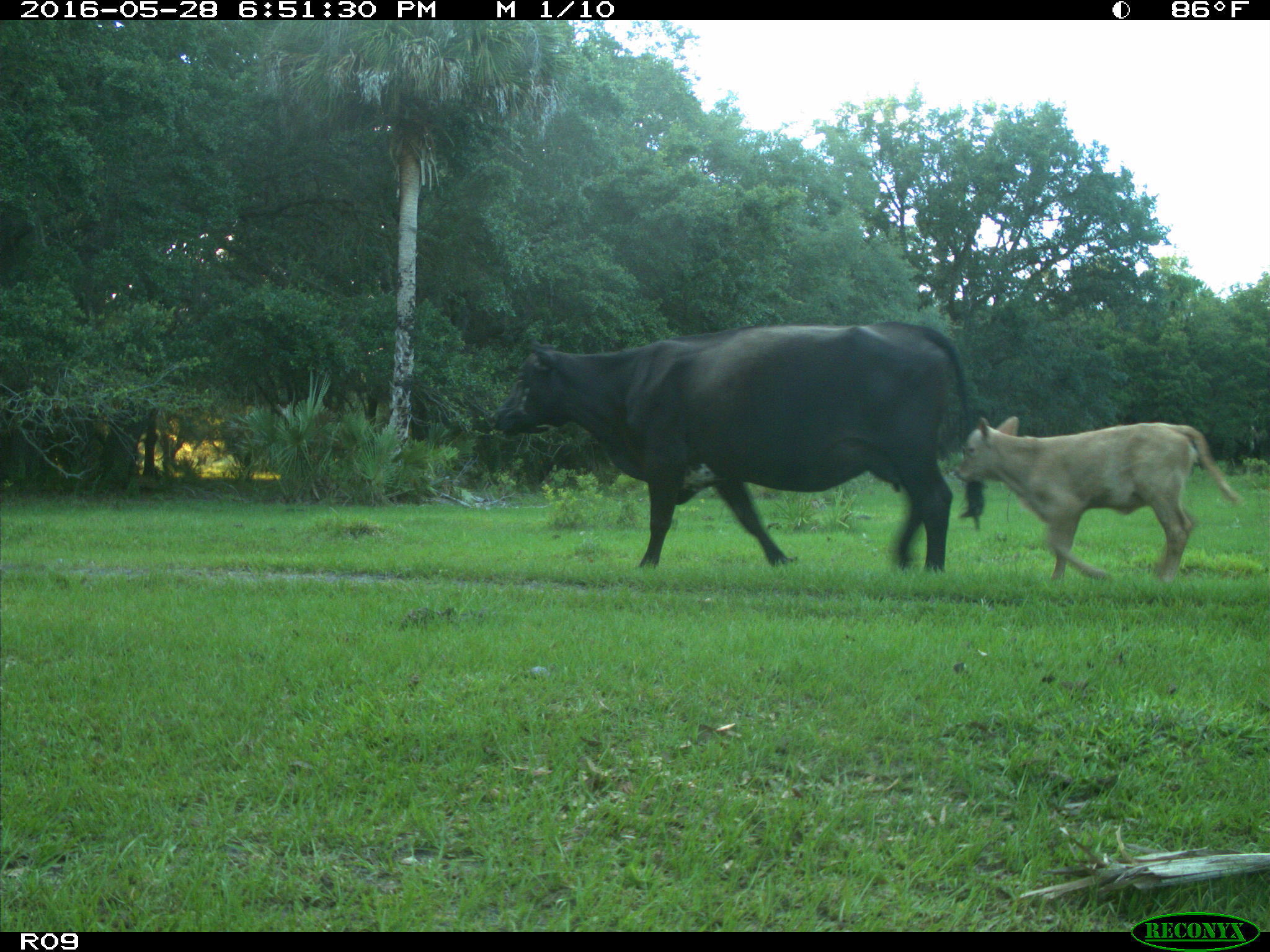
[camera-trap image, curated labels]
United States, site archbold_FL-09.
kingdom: Animalia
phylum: Chordata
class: Mammalia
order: Artiodactyla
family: Bovidae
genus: Bos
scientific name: Bos taurus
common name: domestic cow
Bos taurus (domestic cow).